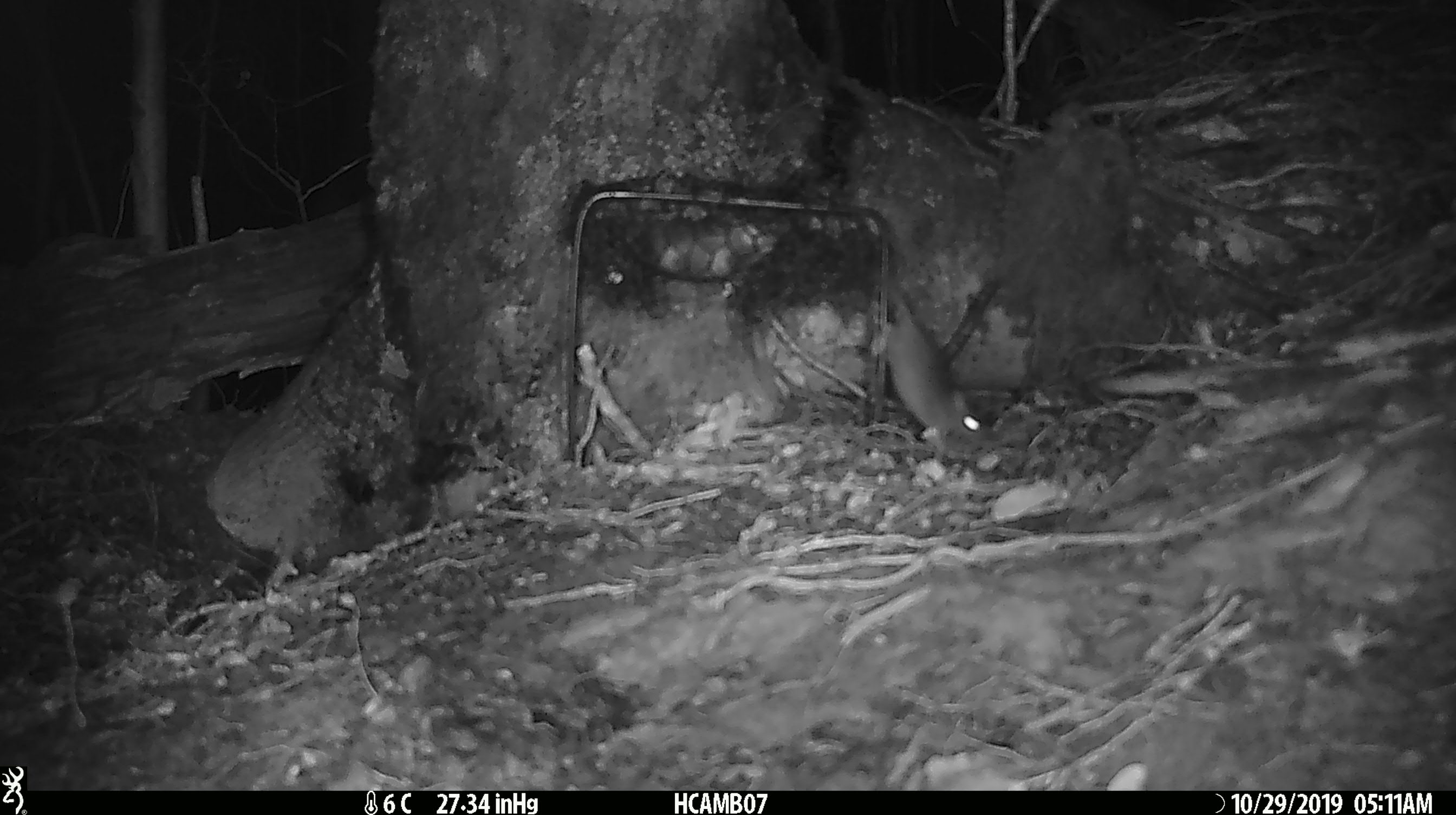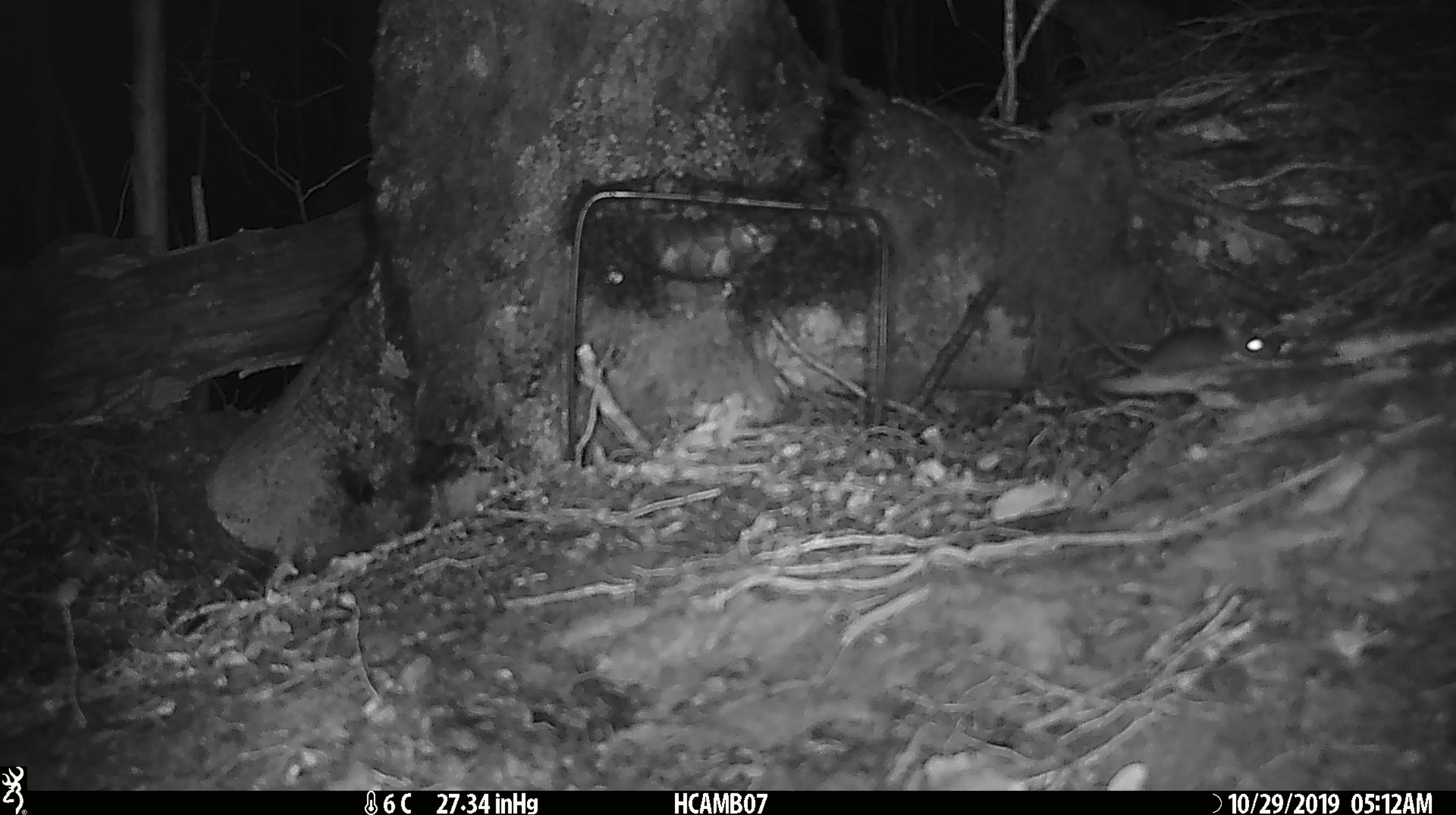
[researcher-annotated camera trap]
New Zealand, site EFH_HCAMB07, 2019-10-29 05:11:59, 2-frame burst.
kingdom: Animalia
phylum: Chordata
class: Mammalia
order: Rodentia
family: Muridae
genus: Mus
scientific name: Mus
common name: mouse